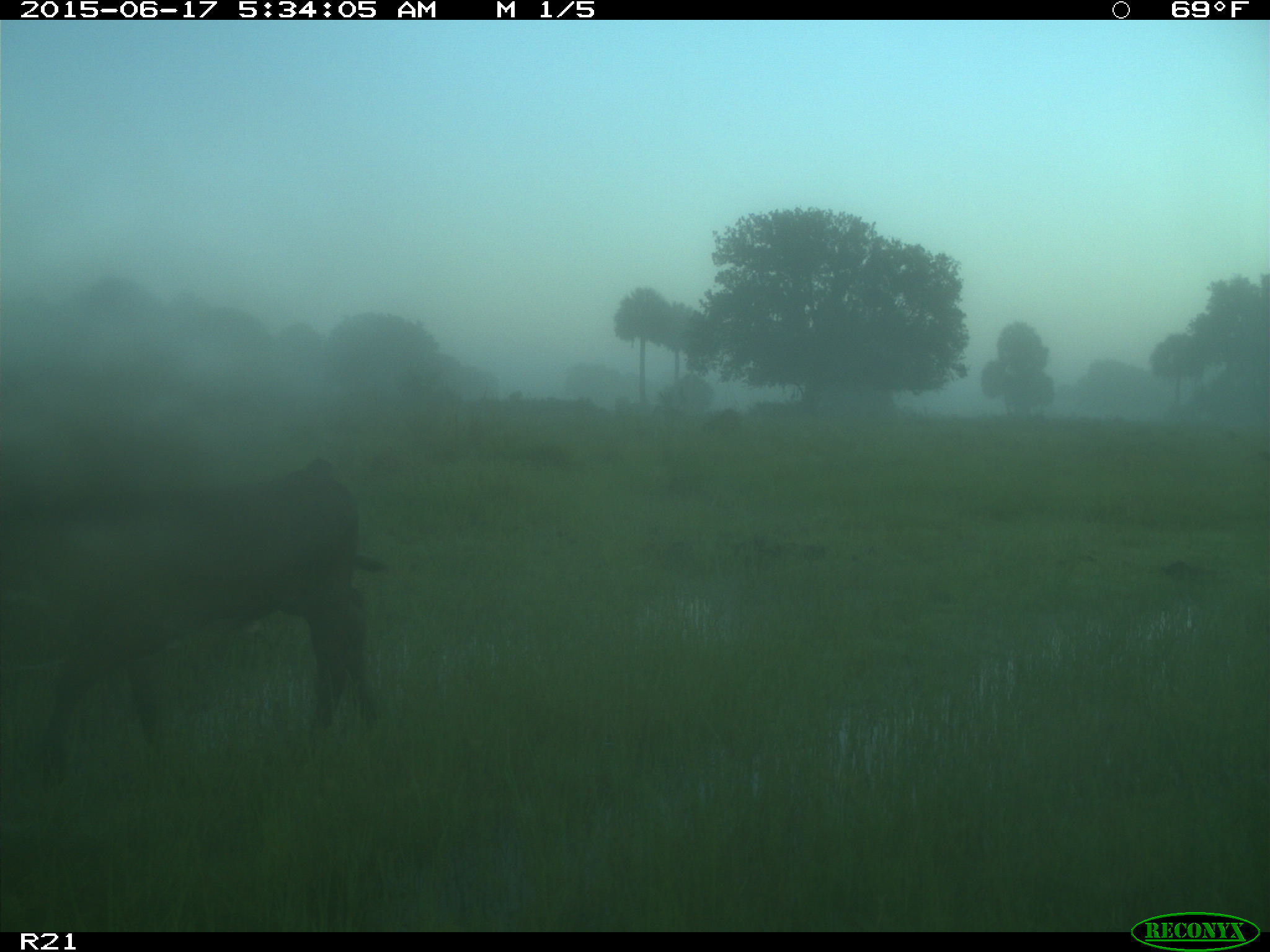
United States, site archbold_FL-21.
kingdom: Animalia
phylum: Chordata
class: Mammalia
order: Artiodactyla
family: Bovidae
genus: Bos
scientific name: Bos taurus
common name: domestic cow